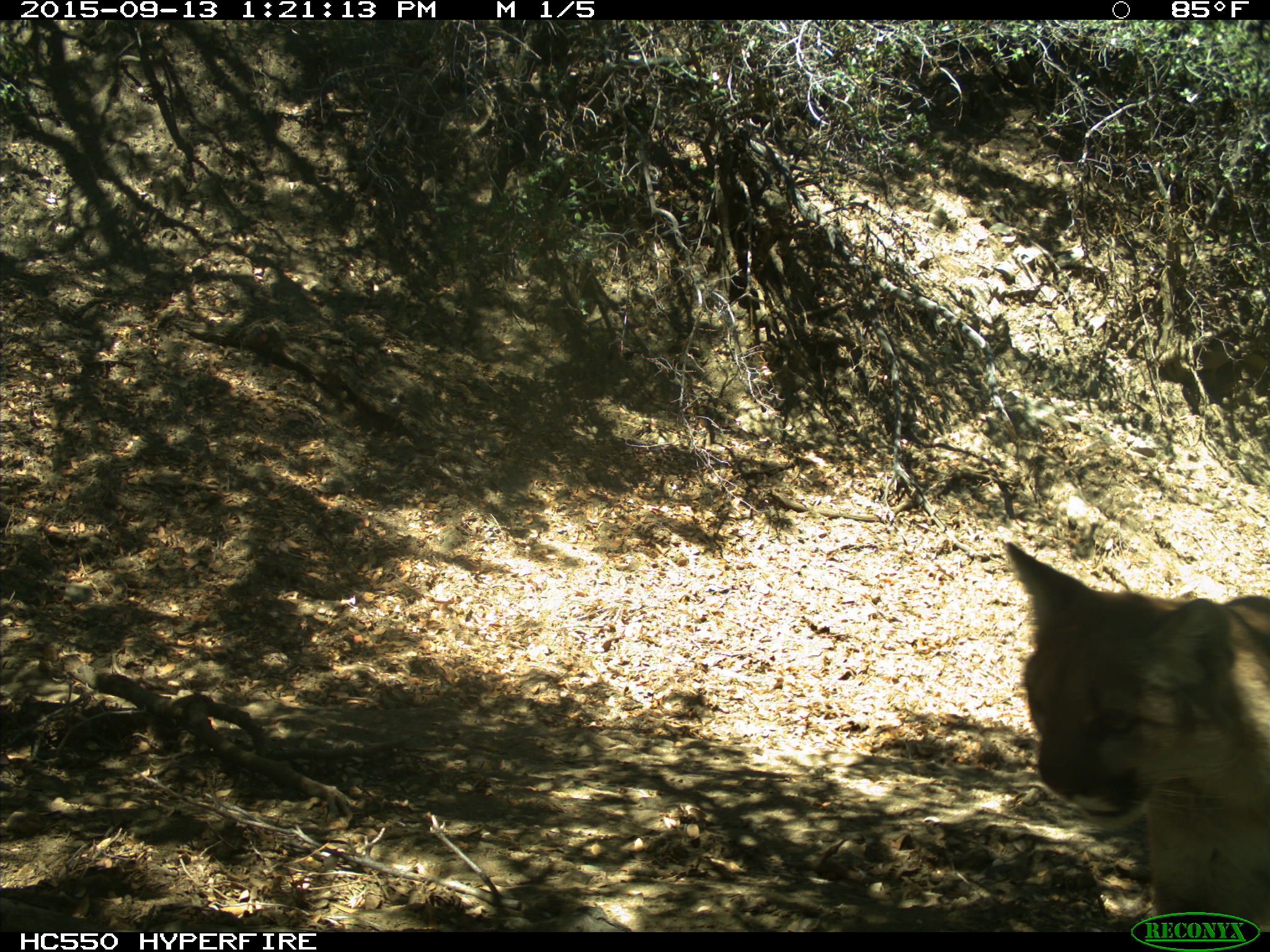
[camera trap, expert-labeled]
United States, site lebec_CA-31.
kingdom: Animalia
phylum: Chordata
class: Mammalia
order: Carnivora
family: Felidae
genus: Puma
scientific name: Puma concolor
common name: mountain lion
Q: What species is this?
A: Puma concolor (mountain lion).